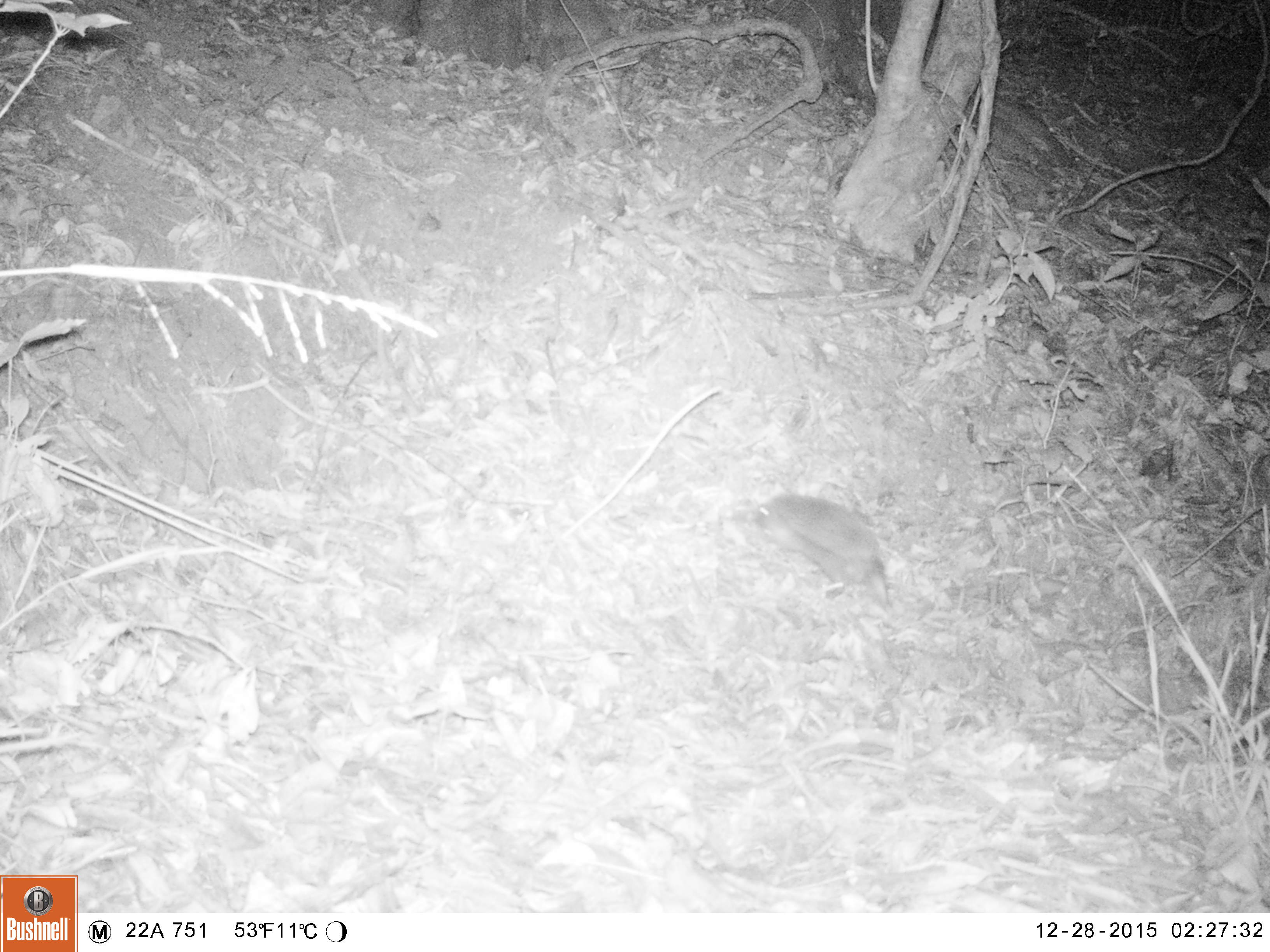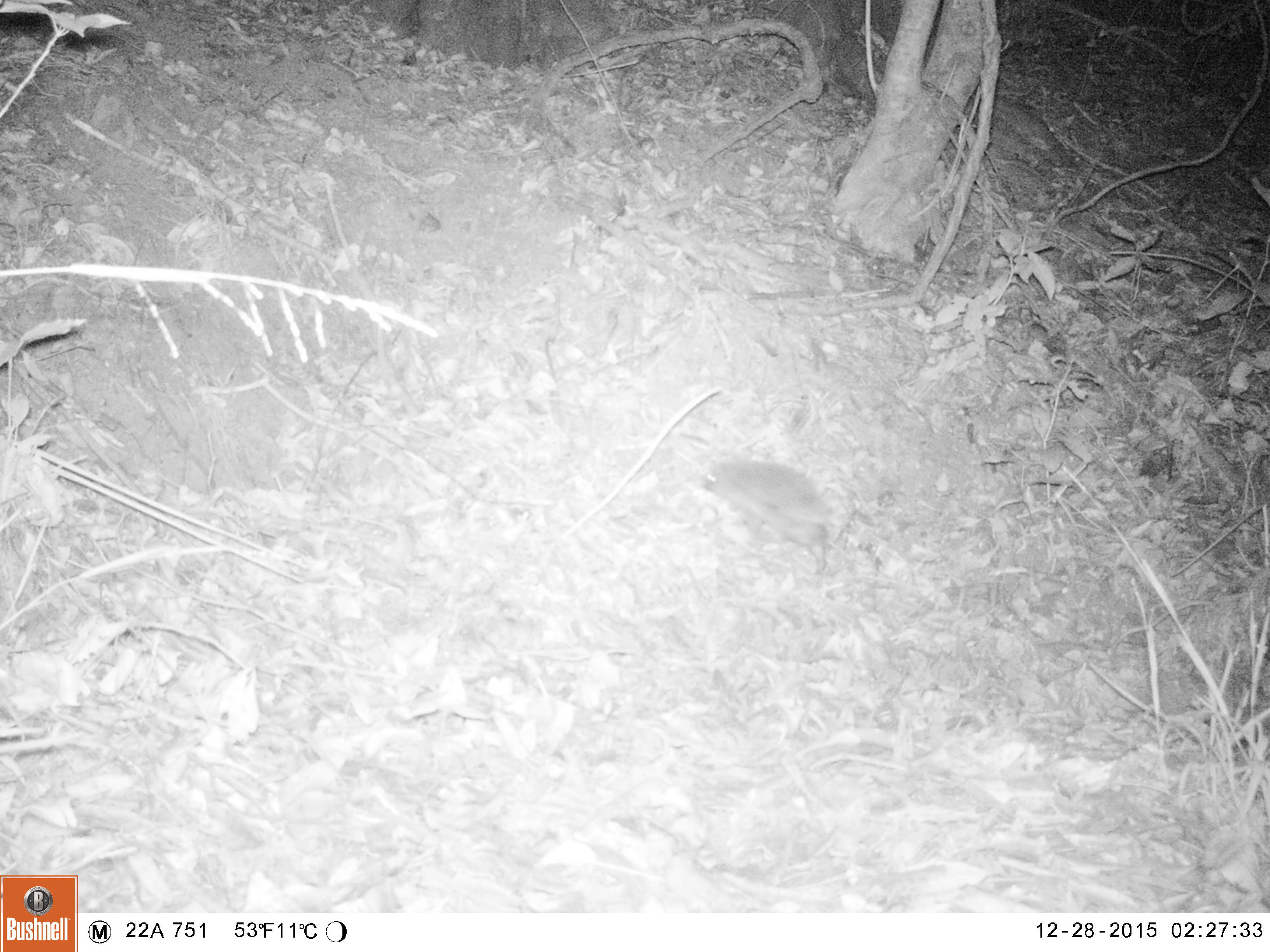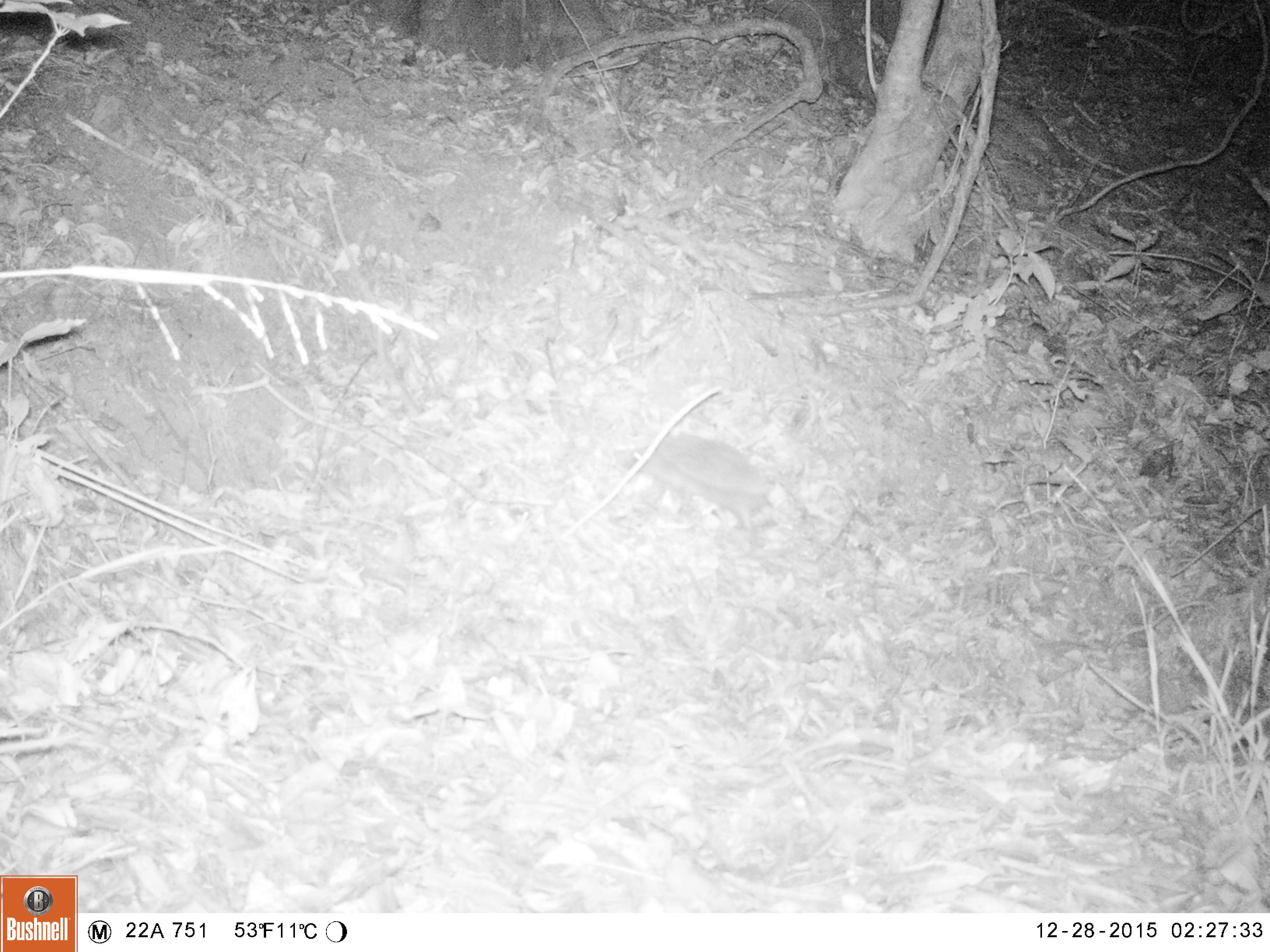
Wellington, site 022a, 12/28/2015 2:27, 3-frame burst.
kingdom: Animalia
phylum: Chordata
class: Mammalia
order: Eulipotyphla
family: Erinaceidae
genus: Erinaceus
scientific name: Erinaceus europaeus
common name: hedgehog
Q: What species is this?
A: Hedgehog (Erinaceus europaeus).